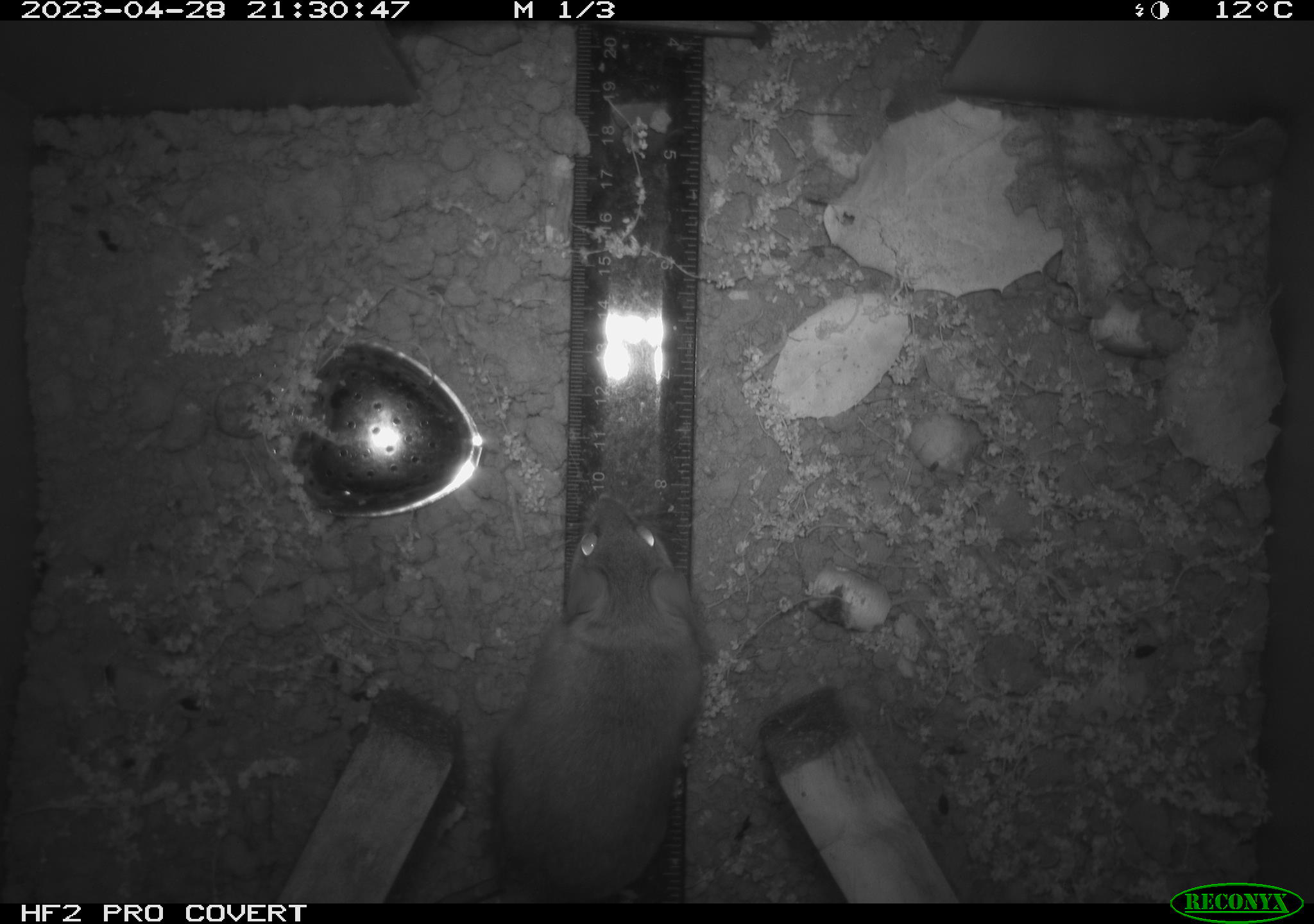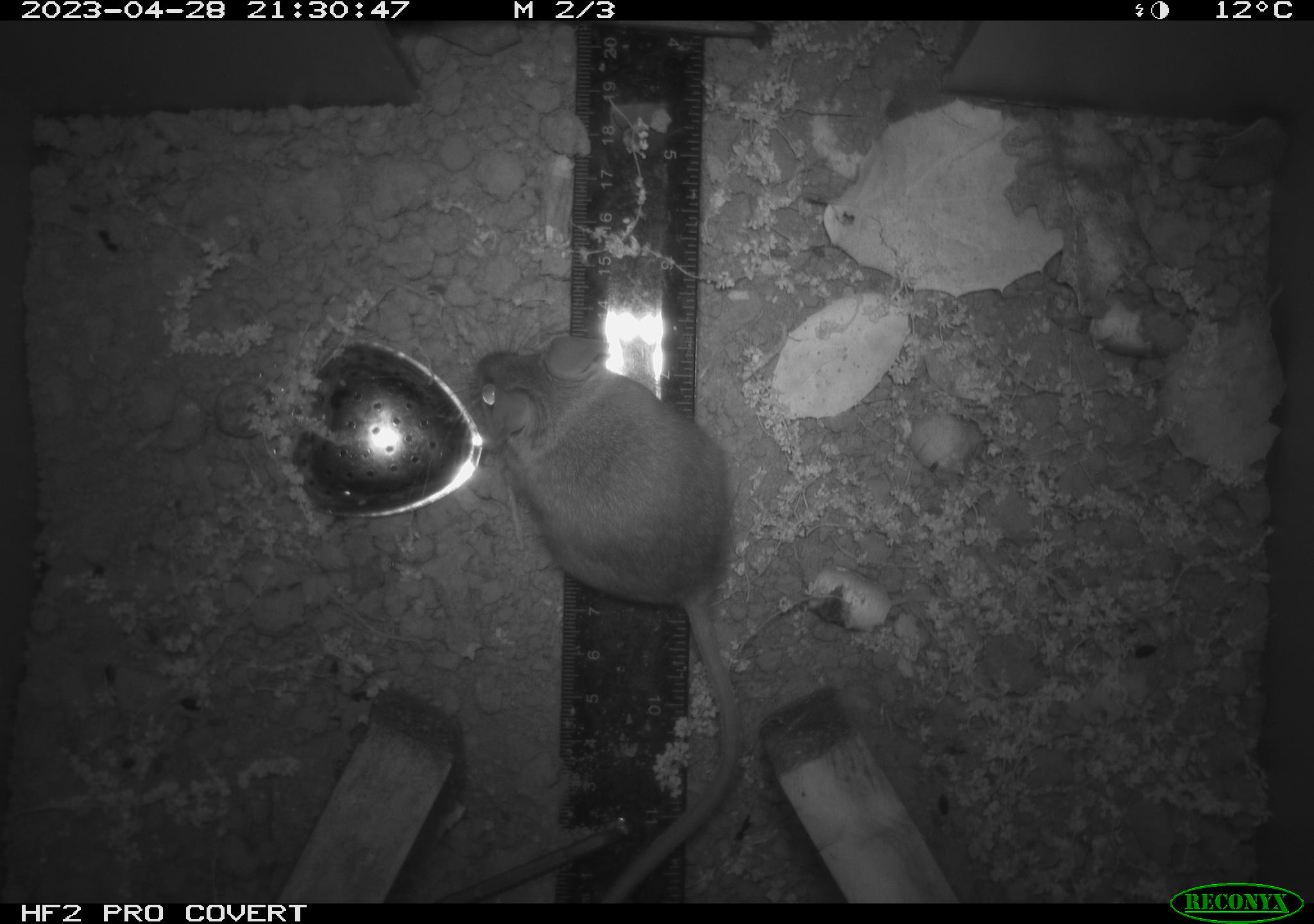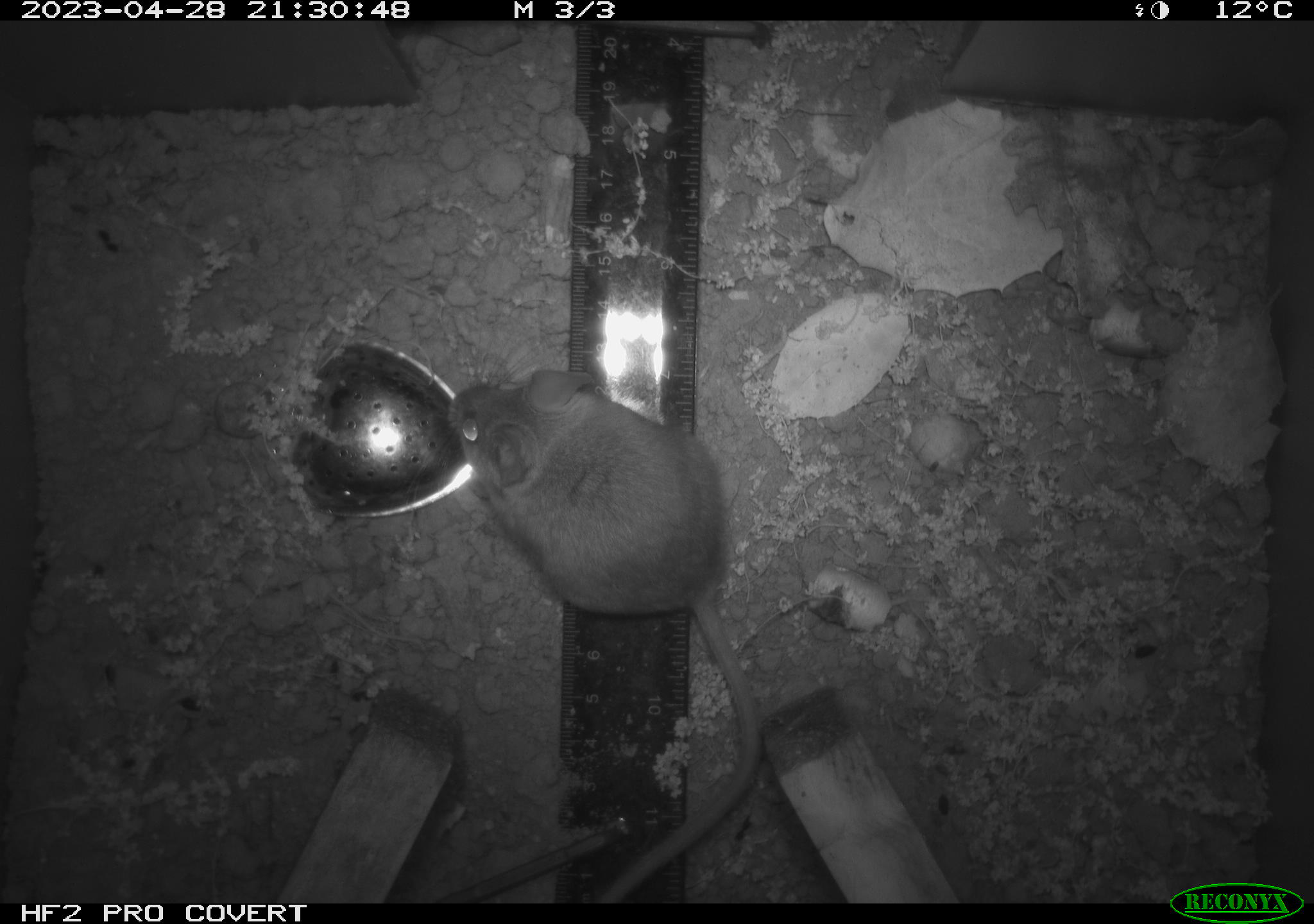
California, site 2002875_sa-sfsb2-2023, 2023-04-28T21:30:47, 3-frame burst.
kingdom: Animalia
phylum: Chordata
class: Mammalia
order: Rodentia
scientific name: Rodentia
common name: mouse species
Mouse species (Rodentia).